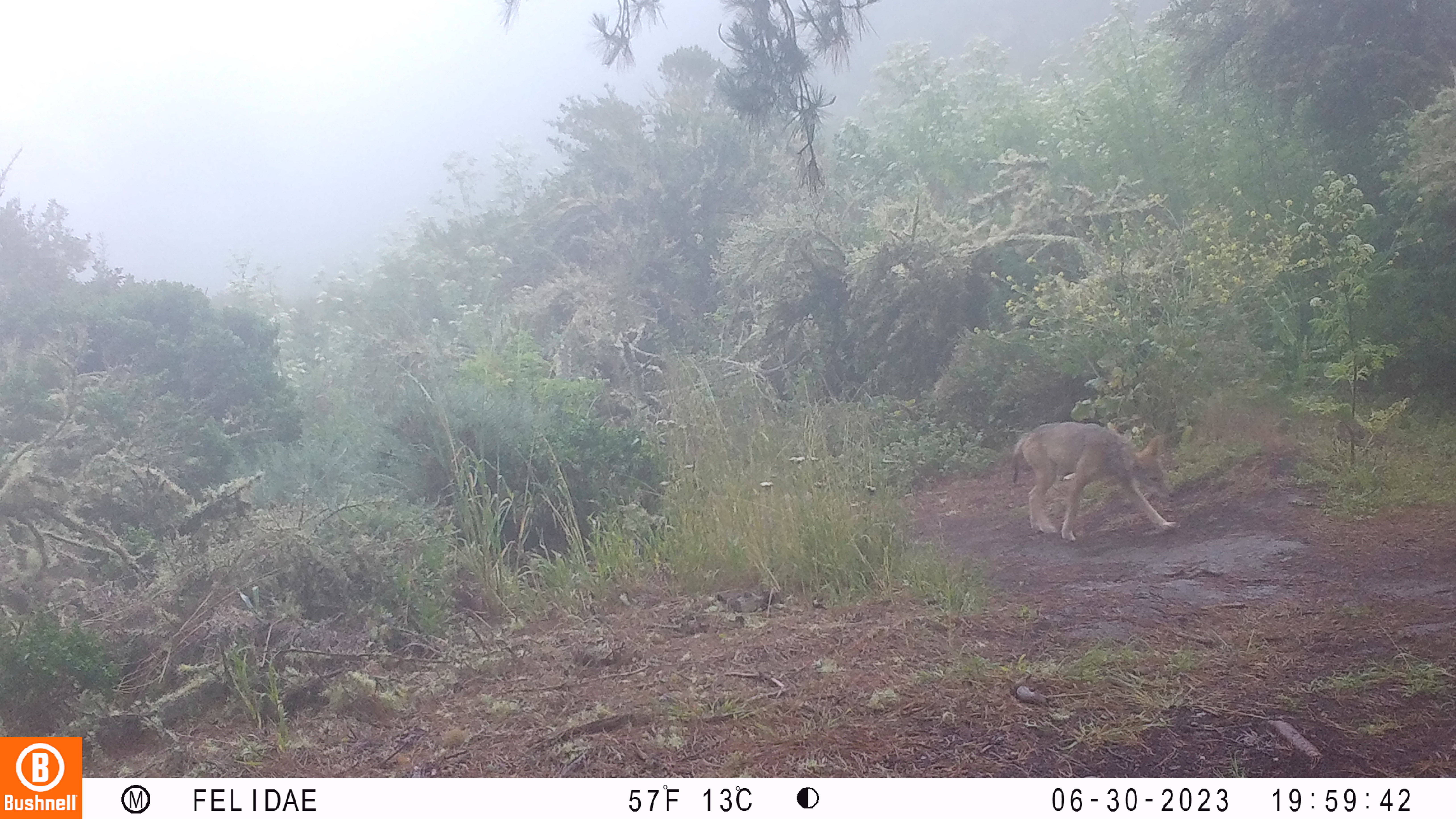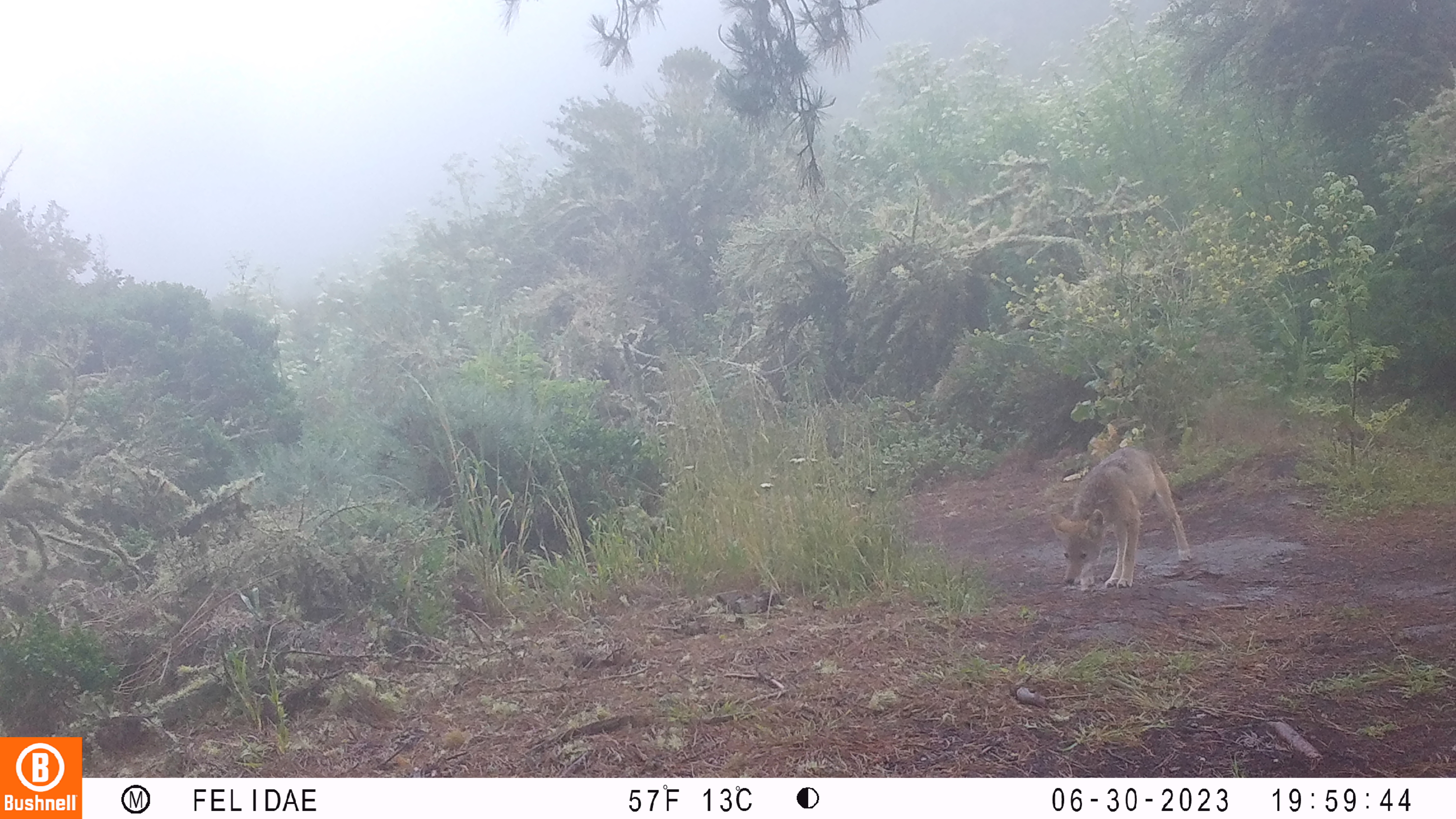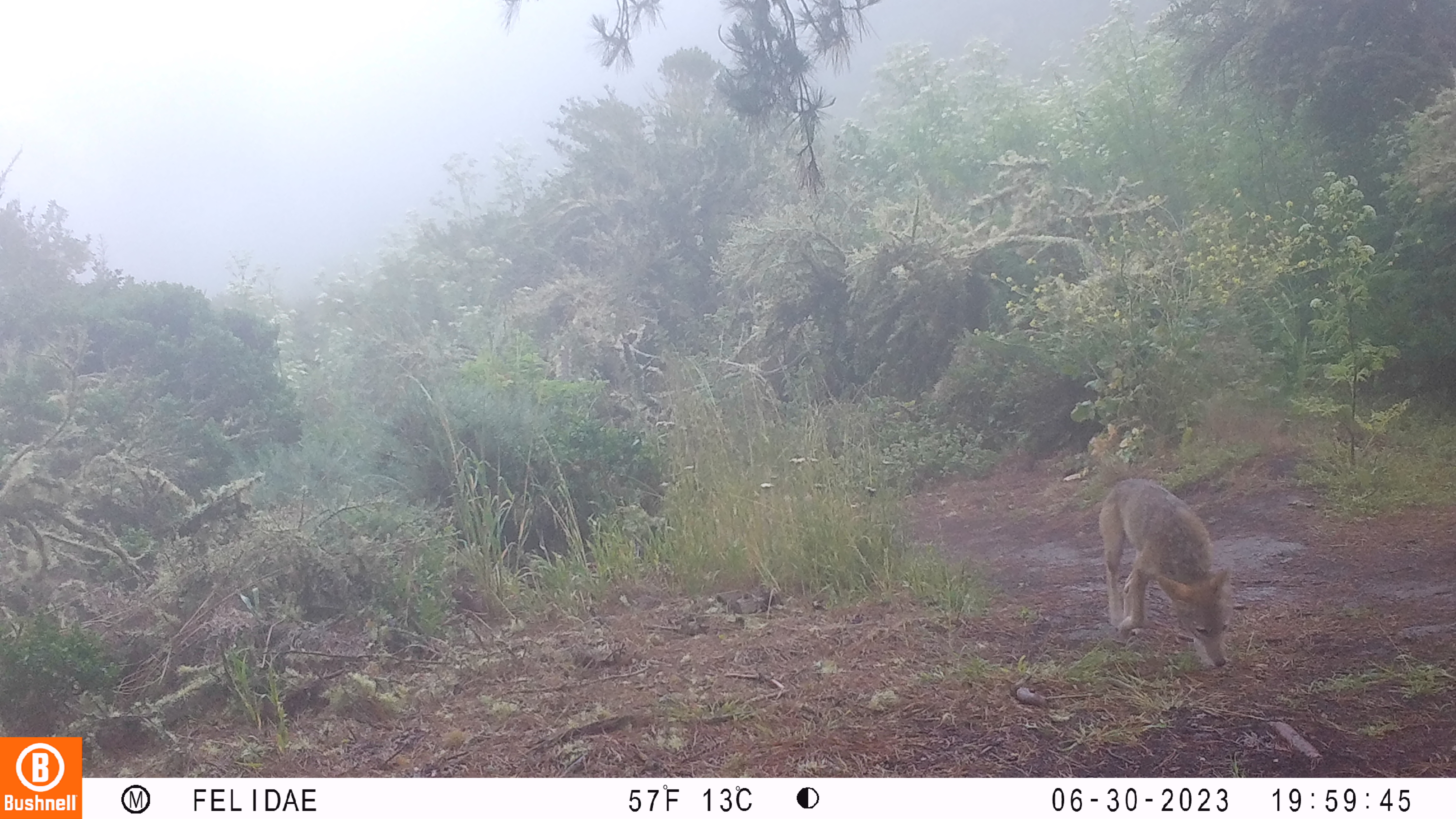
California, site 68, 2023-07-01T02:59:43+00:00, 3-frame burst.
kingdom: Animalia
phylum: Chordata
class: Mammalia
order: Carnivora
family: Canidae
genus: Canis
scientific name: Canis latrans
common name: coyote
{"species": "coyote (Canis latrans)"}